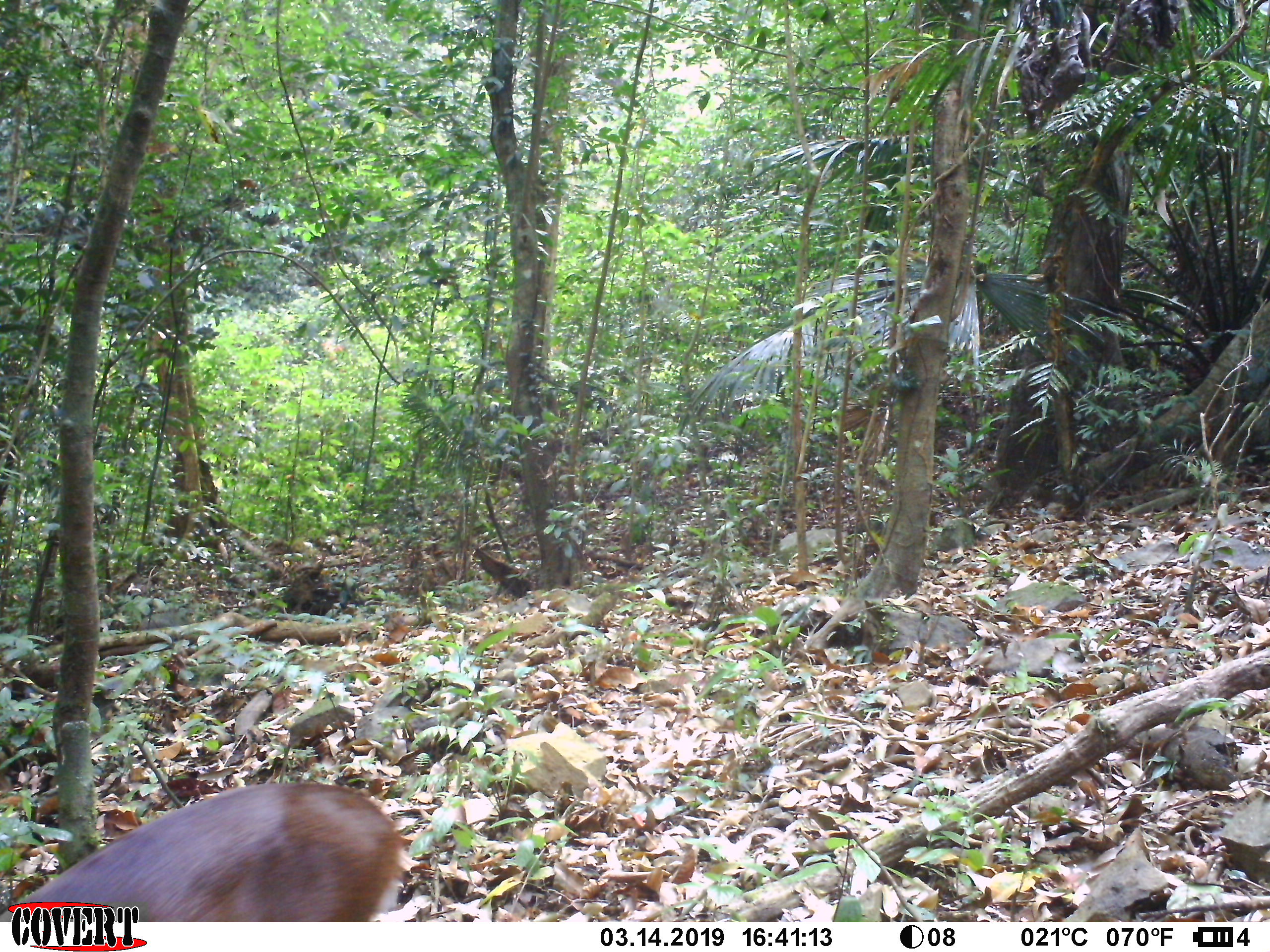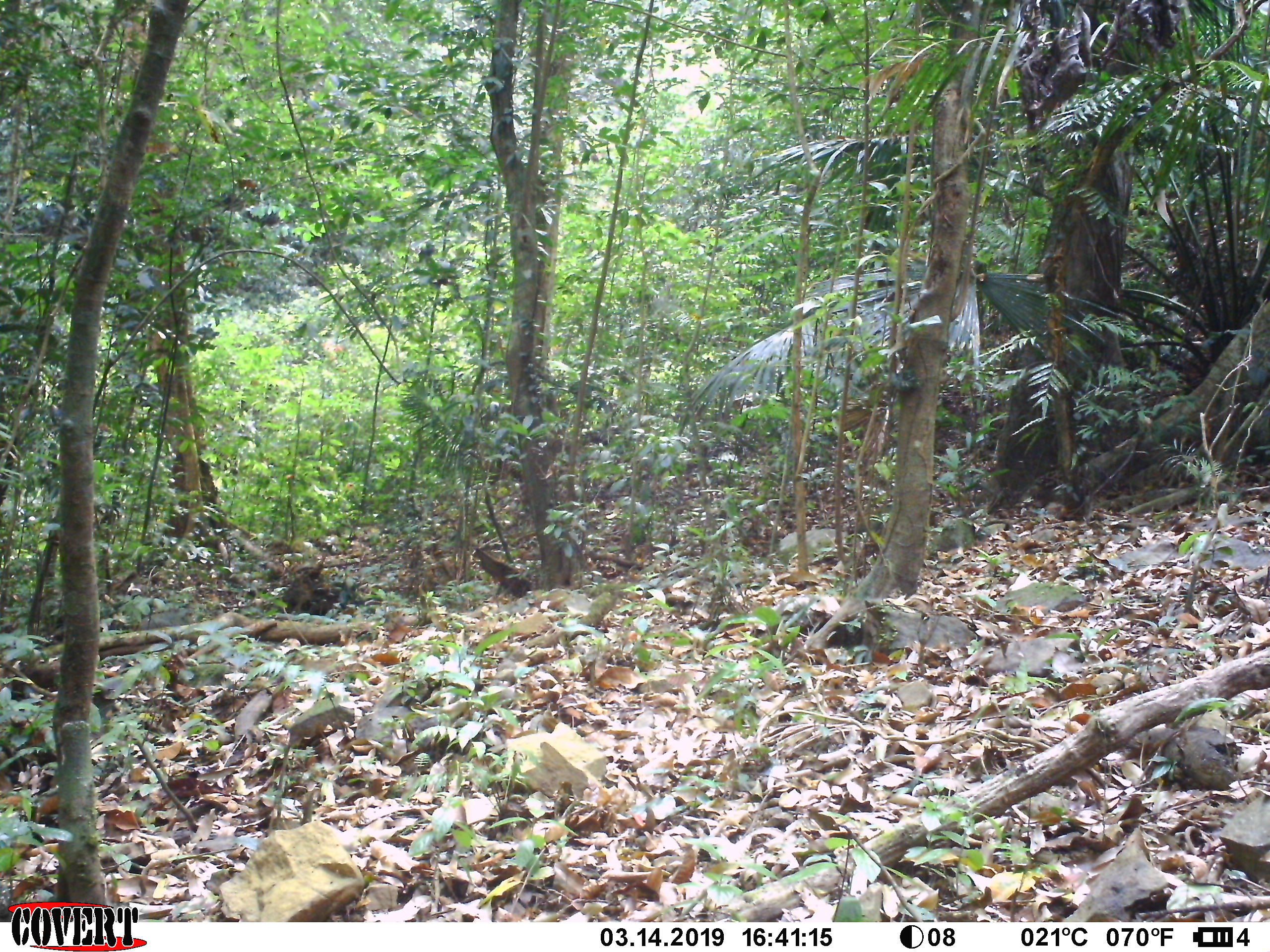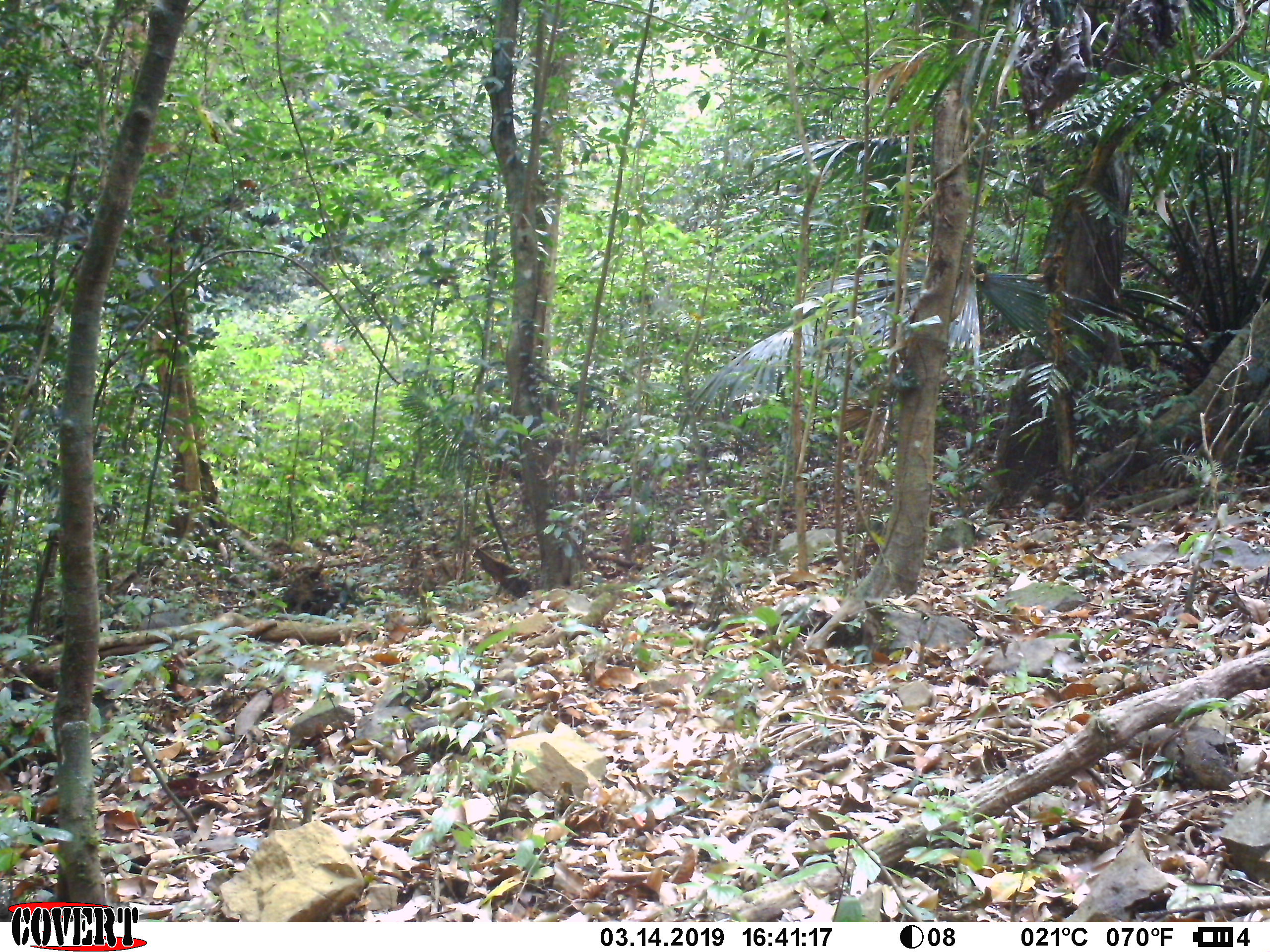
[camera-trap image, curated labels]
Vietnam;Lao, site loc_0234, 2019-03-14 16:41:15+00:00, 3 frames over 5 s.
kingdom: Animalia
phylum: Chordata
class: Mammalia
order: Artiodactyla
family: Cervidae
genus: Muntiacus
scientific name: Muntiacus vuquangensis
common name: large-antlered muntjac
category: large antlered muntjac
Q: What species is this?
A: Large antlered muntjac (large-antlered muntjac) (Muntiacus vuquangensis).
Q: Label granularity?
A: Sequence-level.